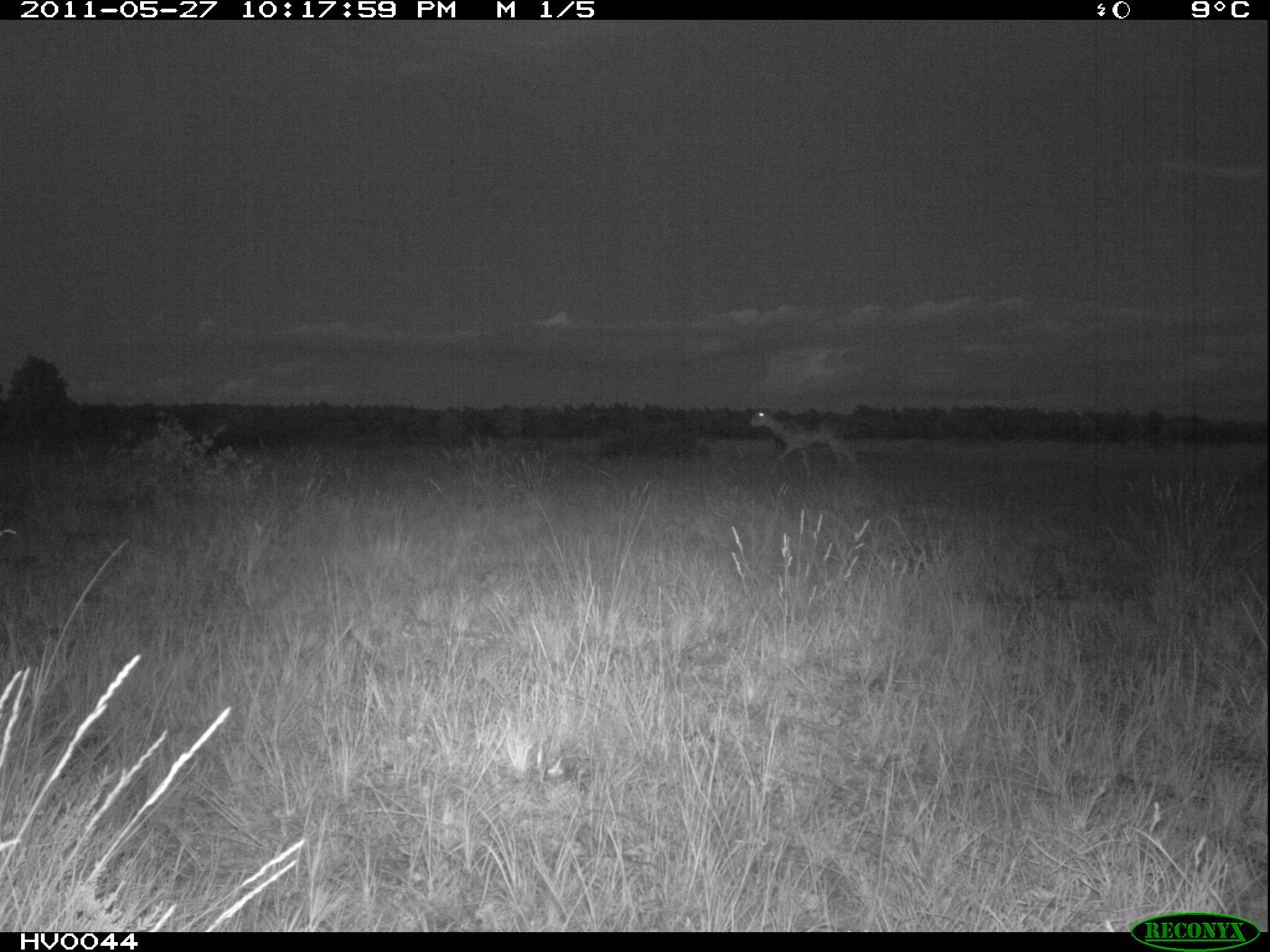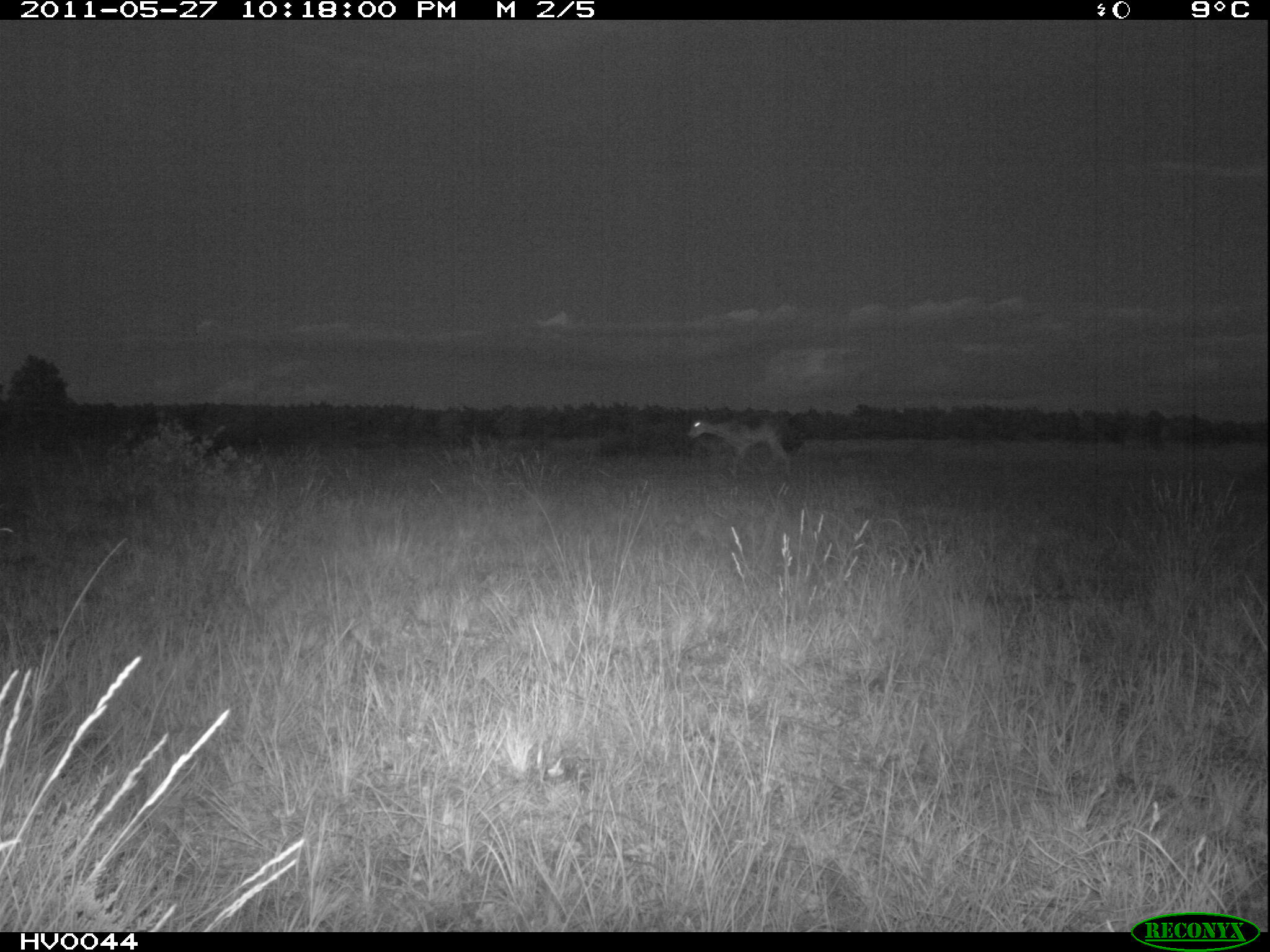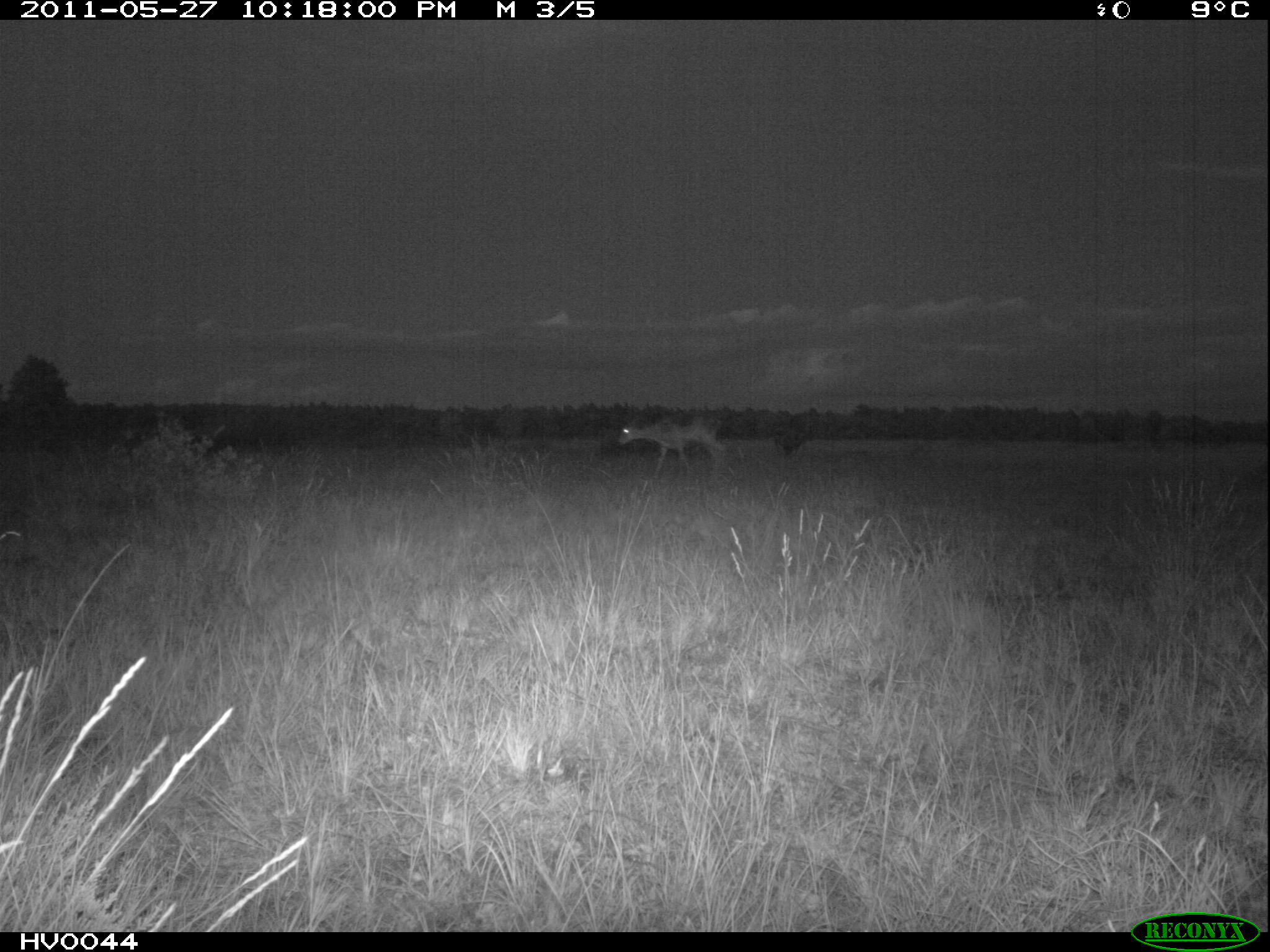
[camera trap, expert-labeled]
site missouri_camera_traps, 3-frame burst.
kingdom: Animalia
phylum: Chordata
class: Mammalia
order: Artiodactyla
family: Bovidae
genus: Ovis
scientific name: Ovis ammon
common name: mouflon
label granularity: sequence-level